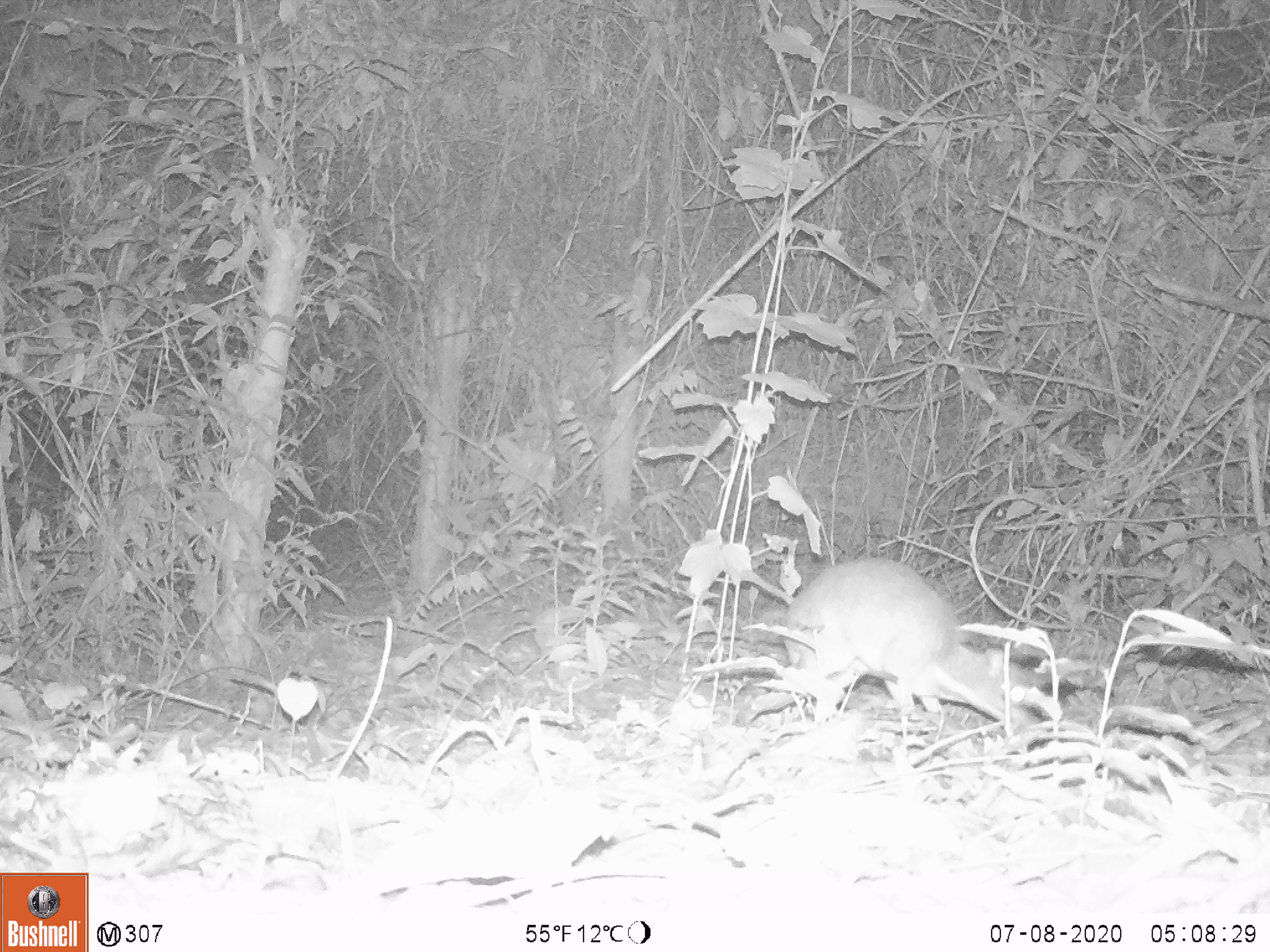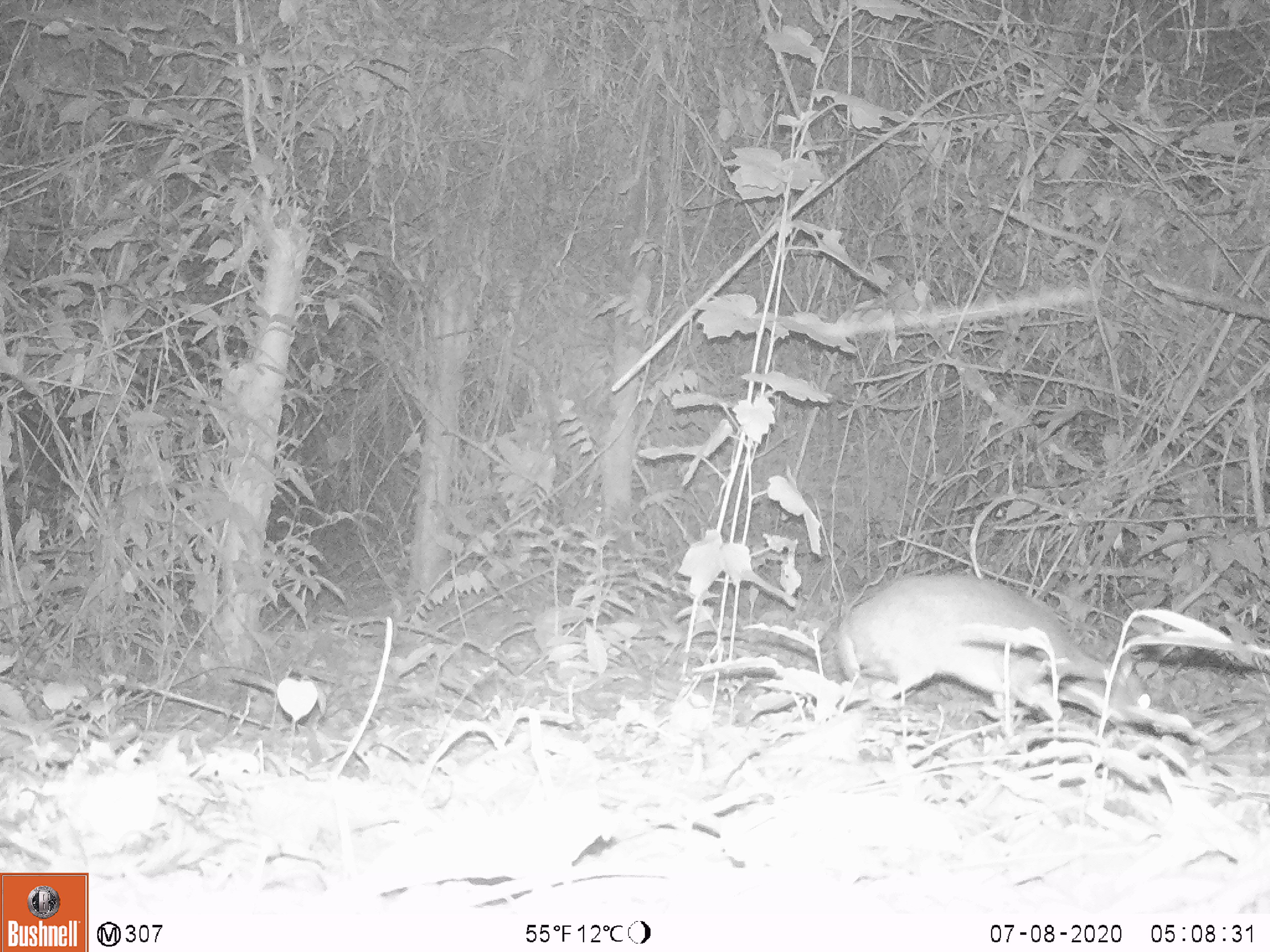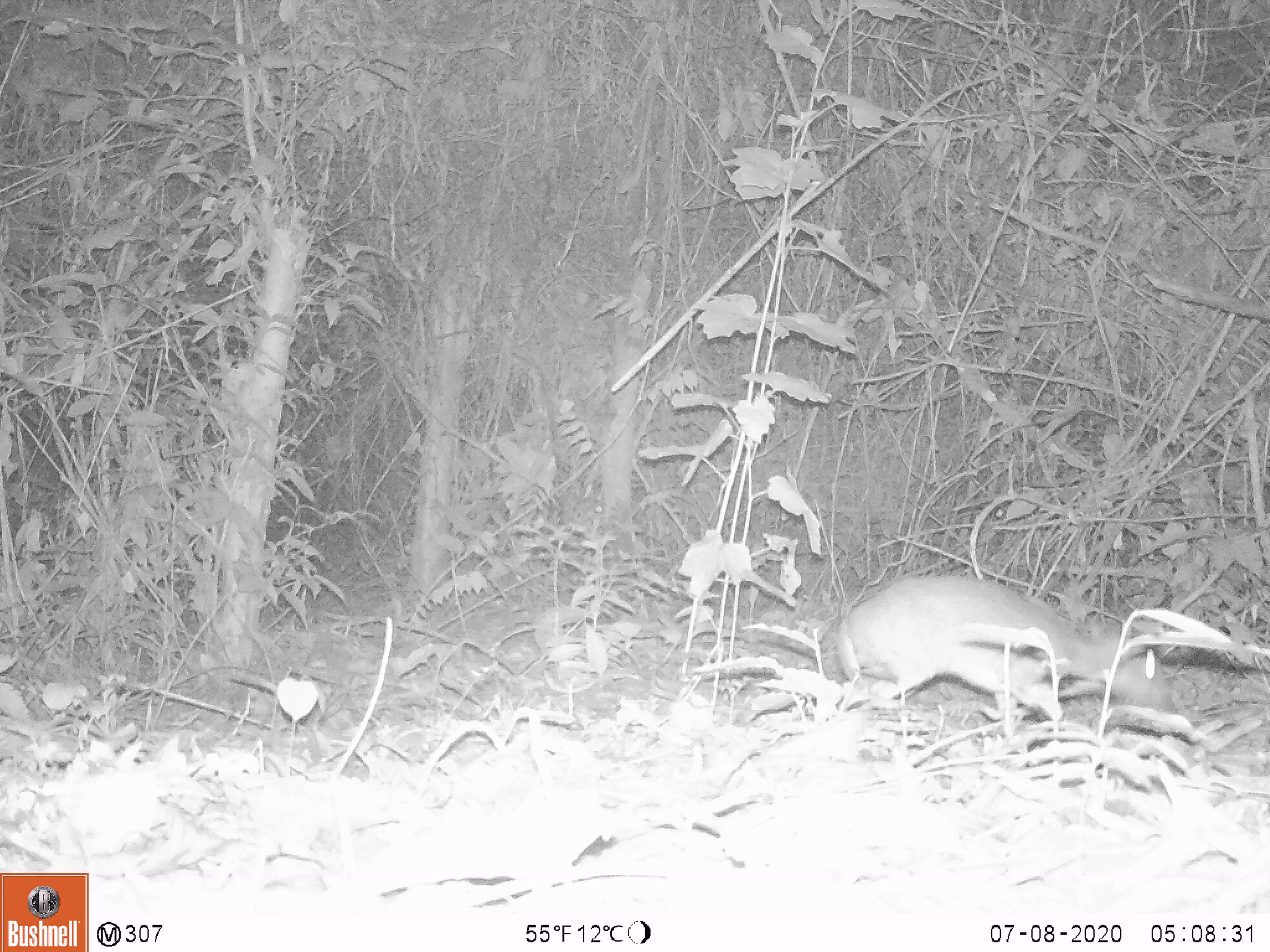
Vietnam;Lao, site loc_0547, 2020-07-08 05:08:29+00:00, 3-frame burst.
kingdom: Animalia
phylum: Chordata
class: Mammalia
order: Artiodactyla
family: Tragulidae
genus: Moschiola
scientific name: Moschiola meminna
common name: chevrotain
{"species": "chevrotain (Moschiola meminna)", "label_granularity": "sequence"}